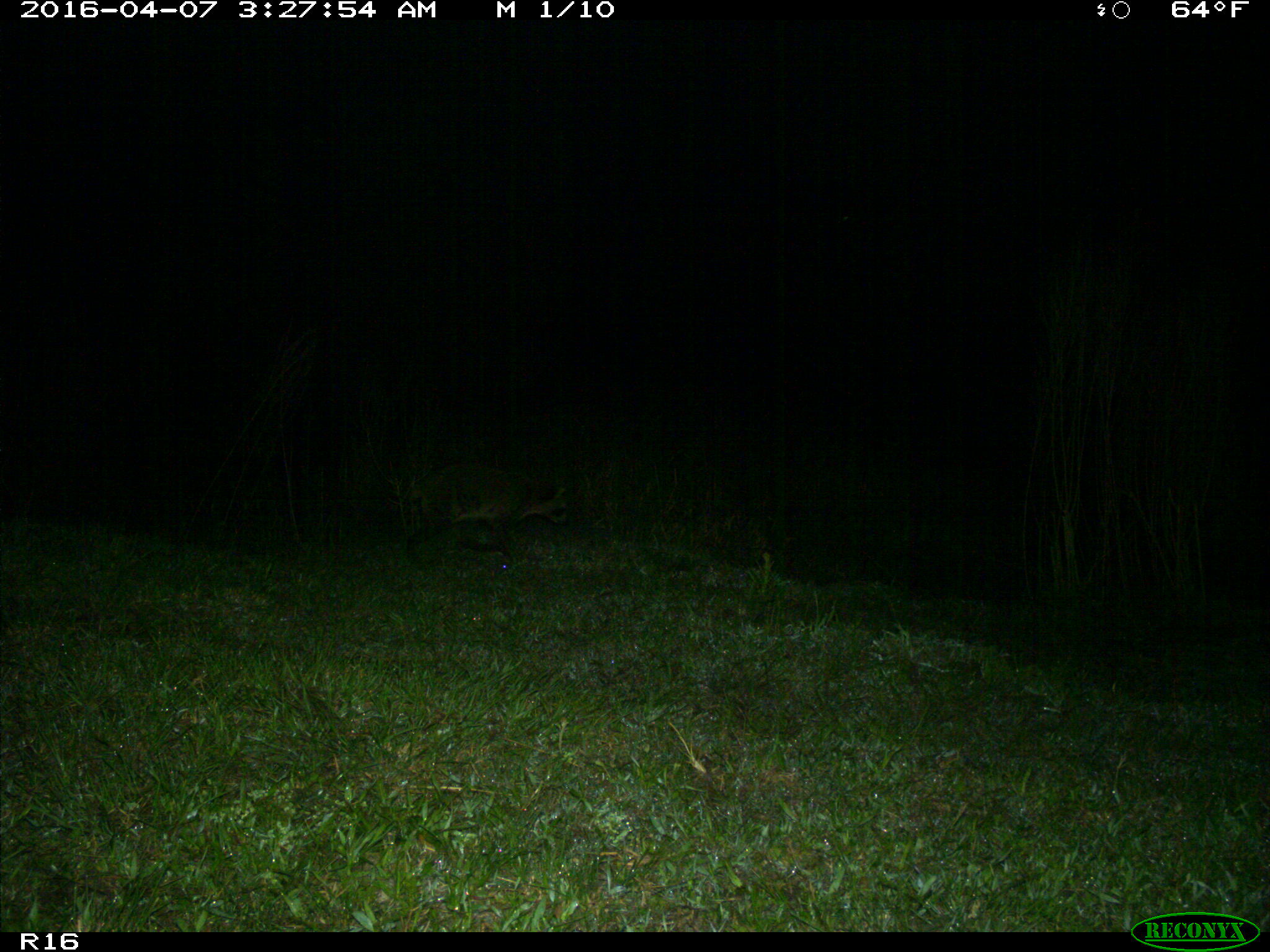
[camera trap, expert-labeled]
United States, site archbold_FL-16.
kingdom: Animalia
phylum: Chordata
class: Mammalia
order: Carnivora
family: Procyonidae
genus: Procyon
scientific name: Procyon lotor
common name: common raccoon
Procyon lotor (common raccoon).